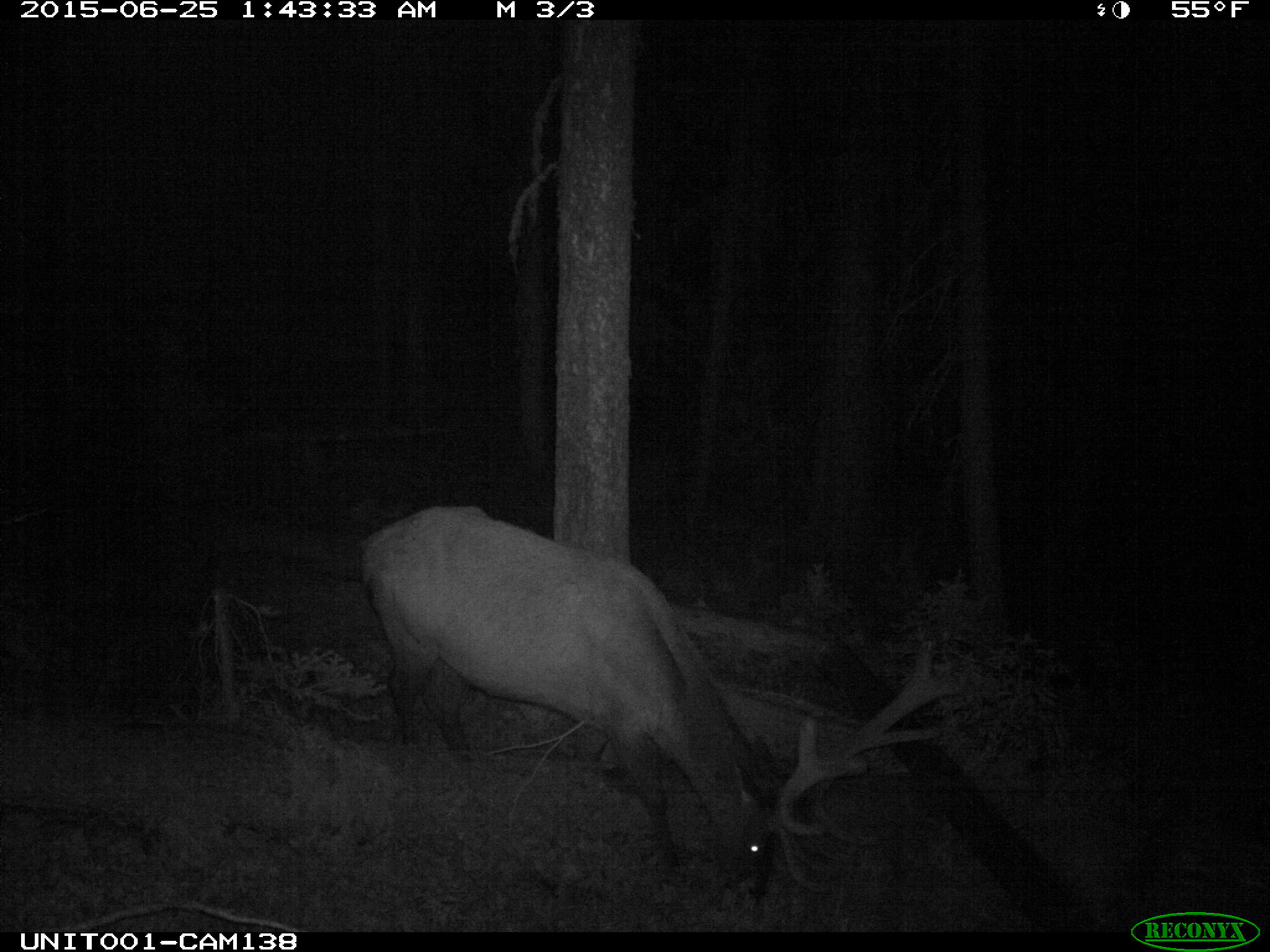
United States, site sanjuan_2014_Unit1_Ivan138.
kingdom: Animalia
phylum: Chordata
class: Mammalia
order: Artiodactyla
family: Cervidae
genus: Cervus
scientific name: Cervus elaphus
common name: red deer